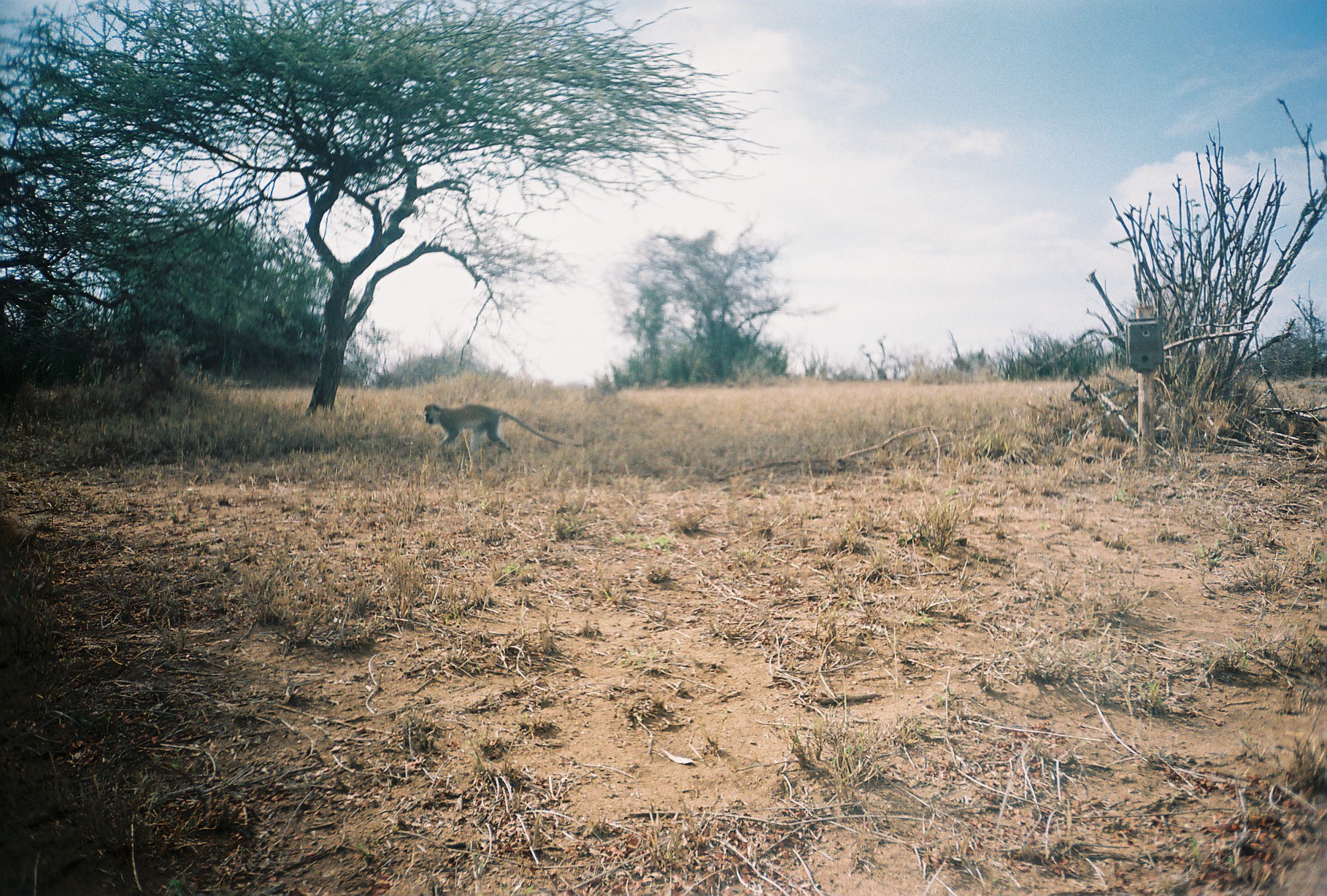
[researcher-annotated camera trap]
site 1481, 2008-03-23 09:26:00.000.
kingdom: Animalia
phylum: Chordata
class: Mammalia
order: Primates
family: Cercopithecidae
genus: Chlorocebus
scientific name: Chlorocebus pygerythrus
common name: vervet monkey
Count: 1.